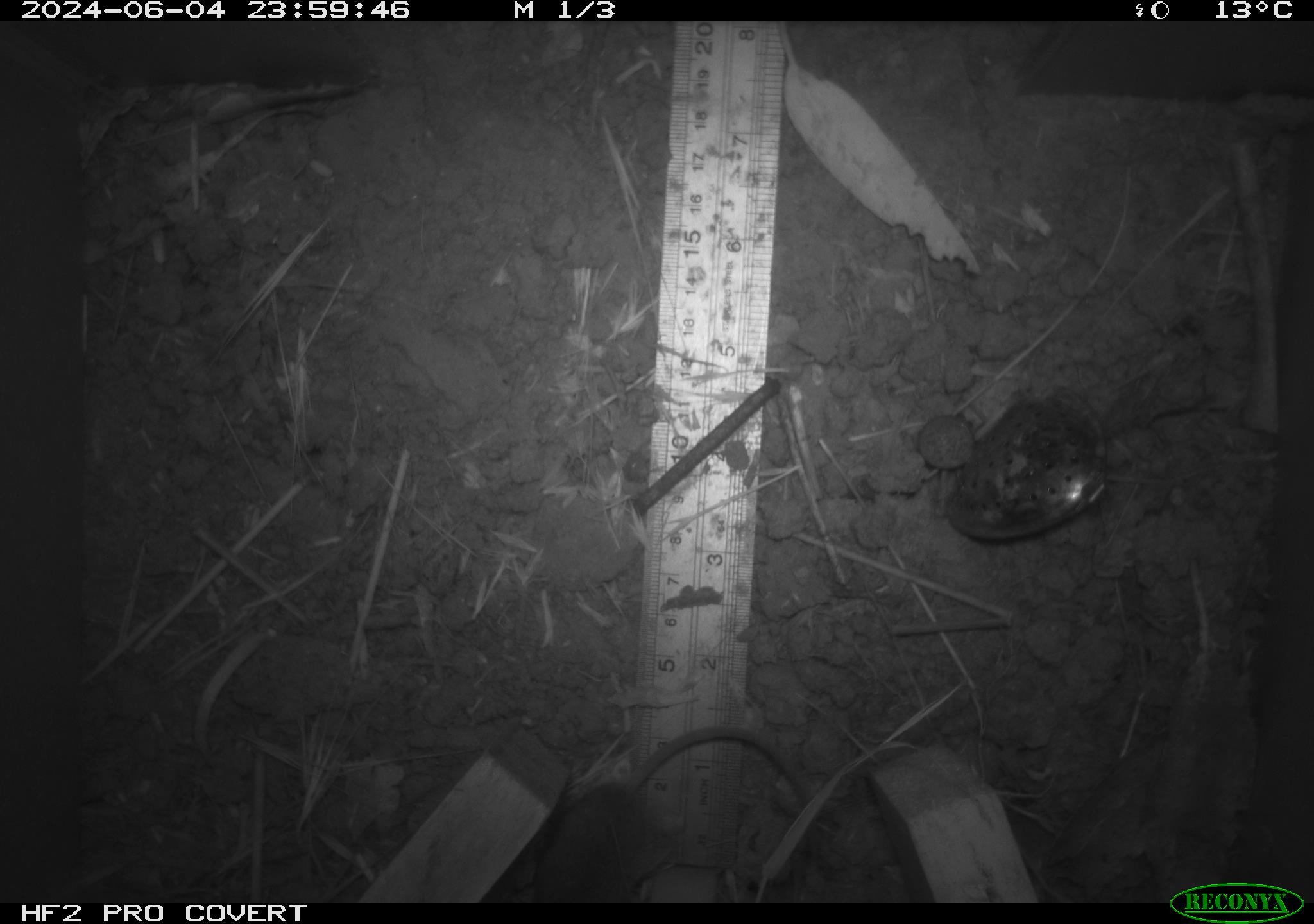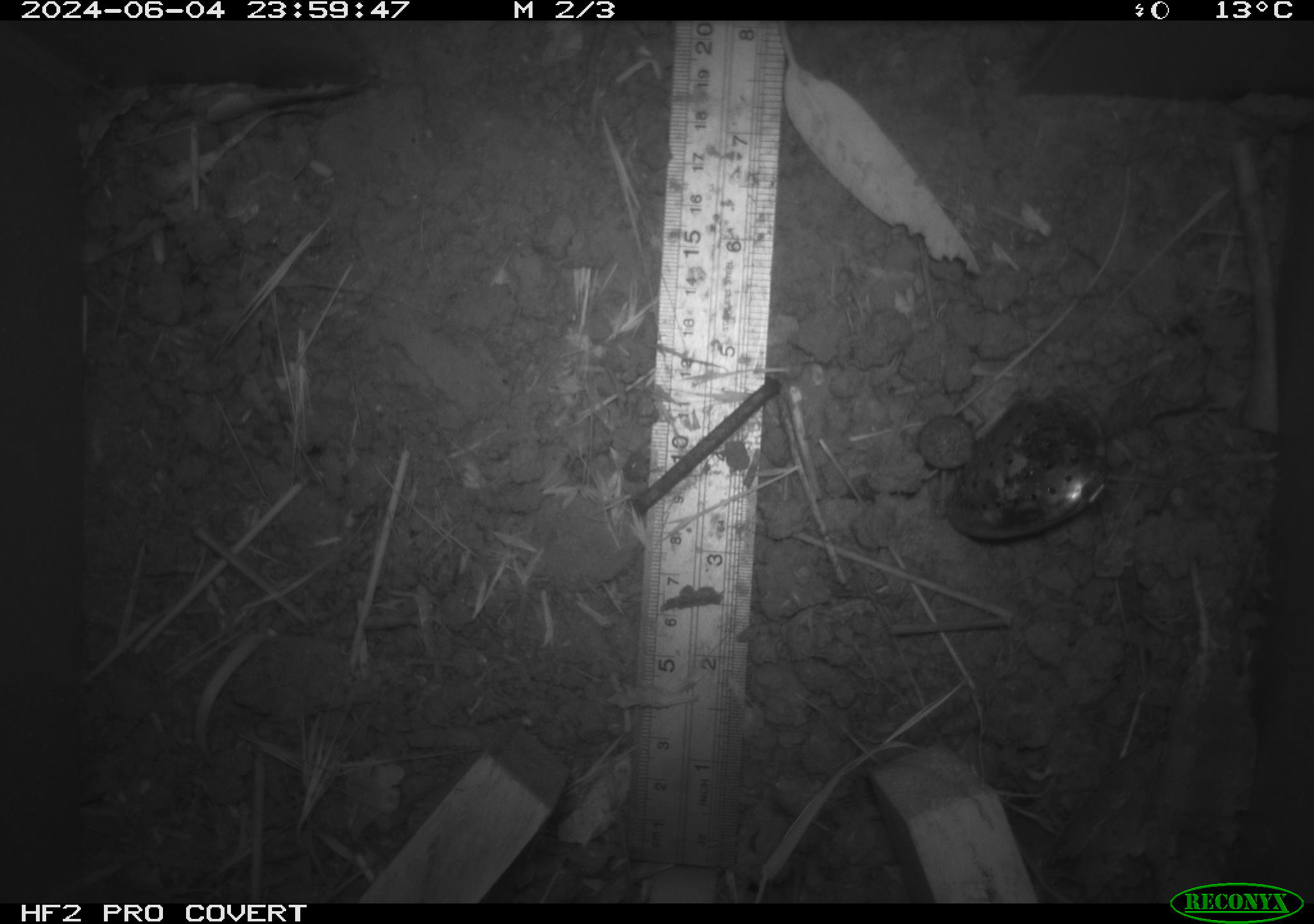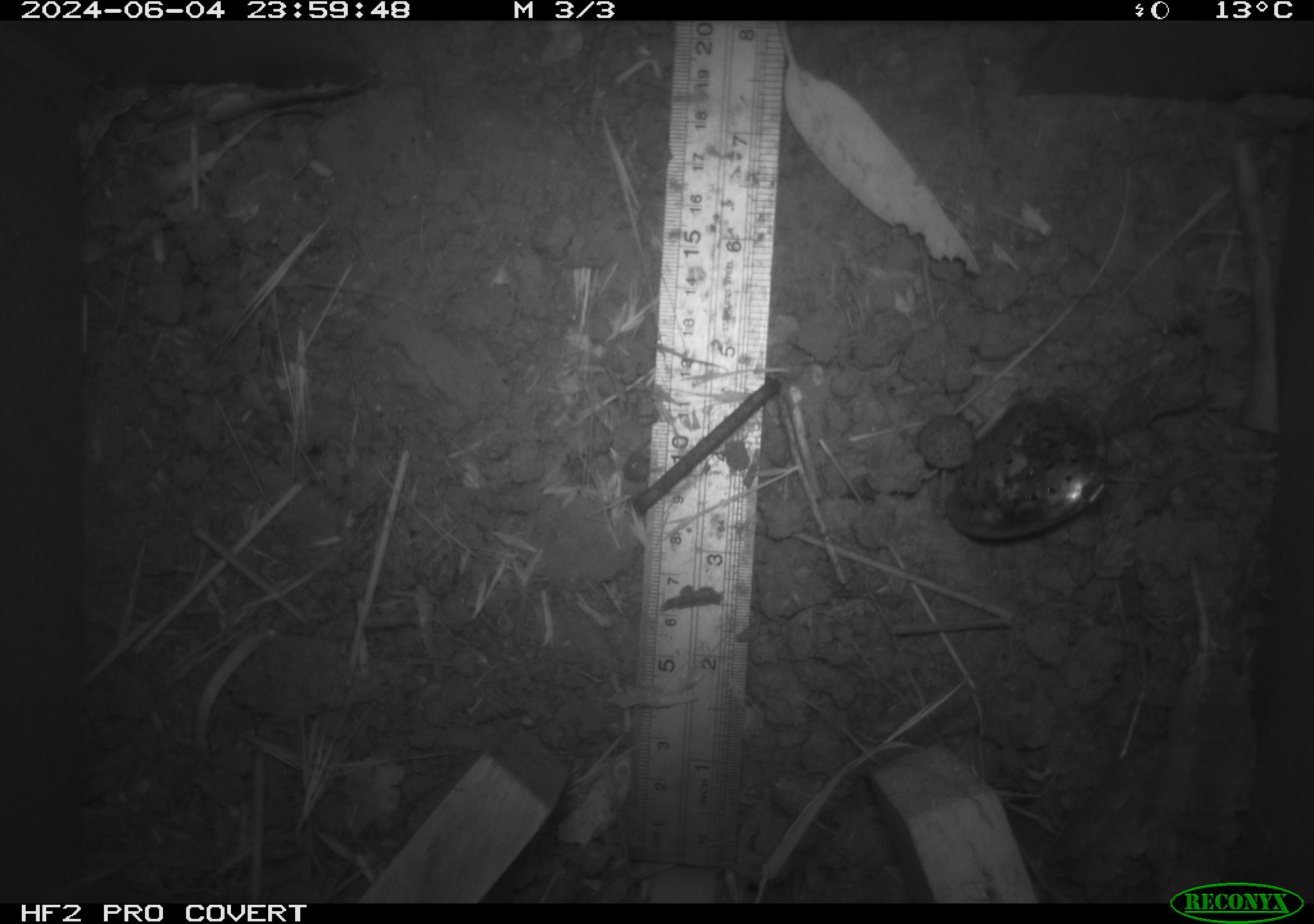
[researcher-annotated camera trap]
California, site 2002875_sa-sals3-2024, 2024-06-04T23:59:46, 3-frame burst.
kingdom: Animalia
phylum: Chordata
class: Mammalia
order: Rodentia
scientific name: Rodentia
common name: rodent